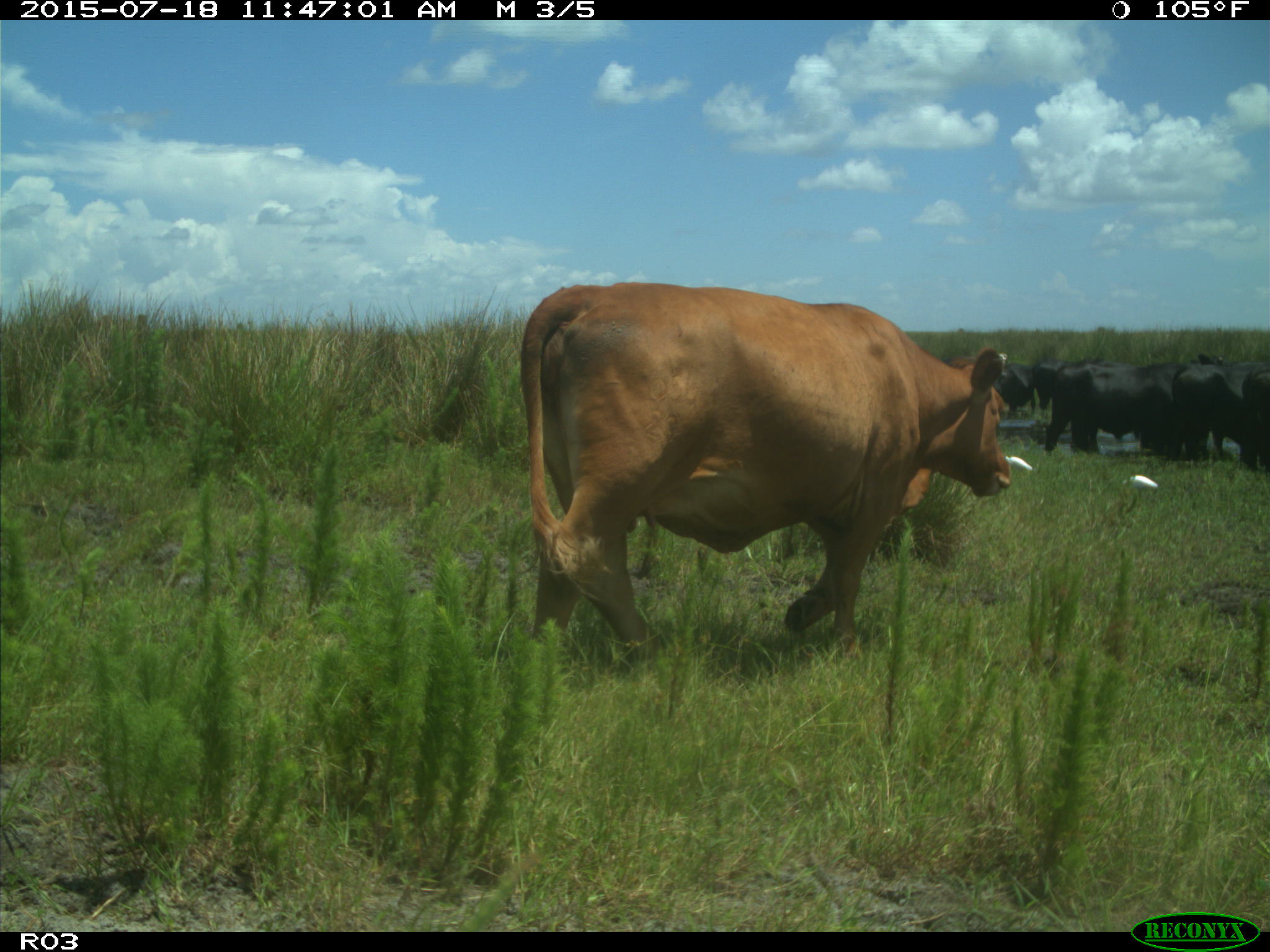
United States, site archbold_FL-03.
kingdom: Animalia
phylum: Chordata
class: Mammalia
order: Artiodactyla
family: Bovidae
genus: Bos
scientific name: Bos taurus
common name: domestic cow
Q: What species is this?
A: Bos taurus (domestic cow).